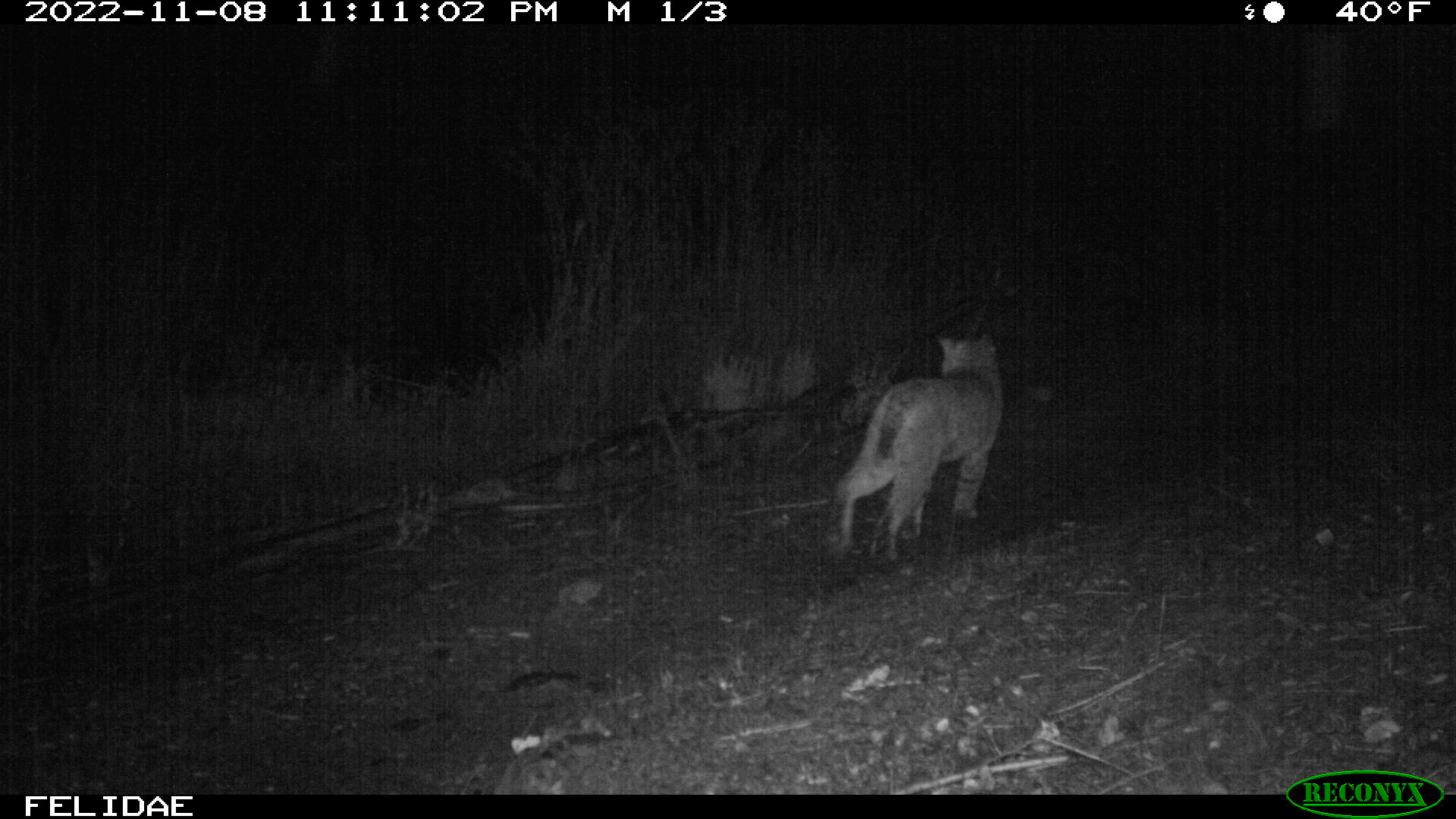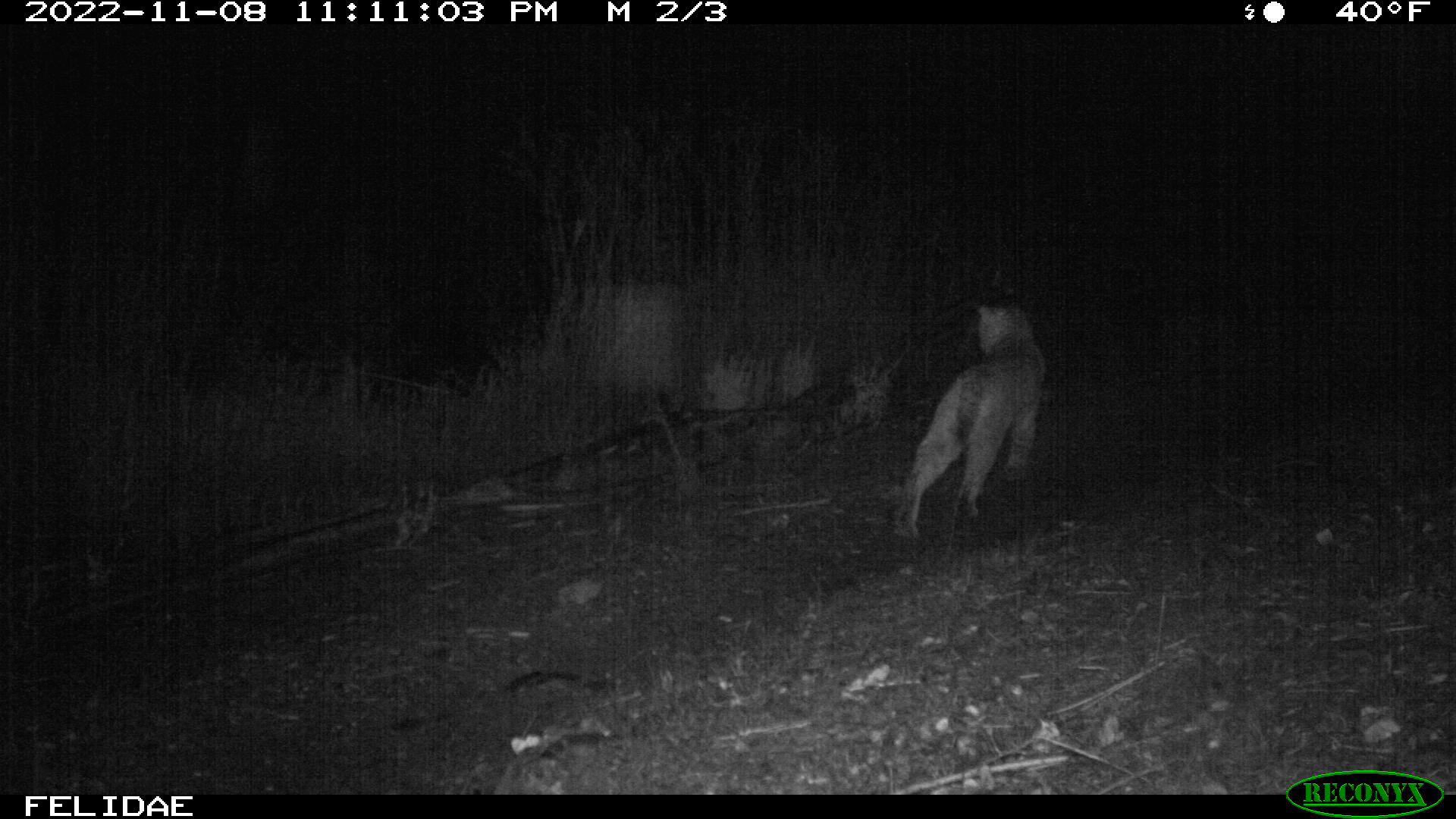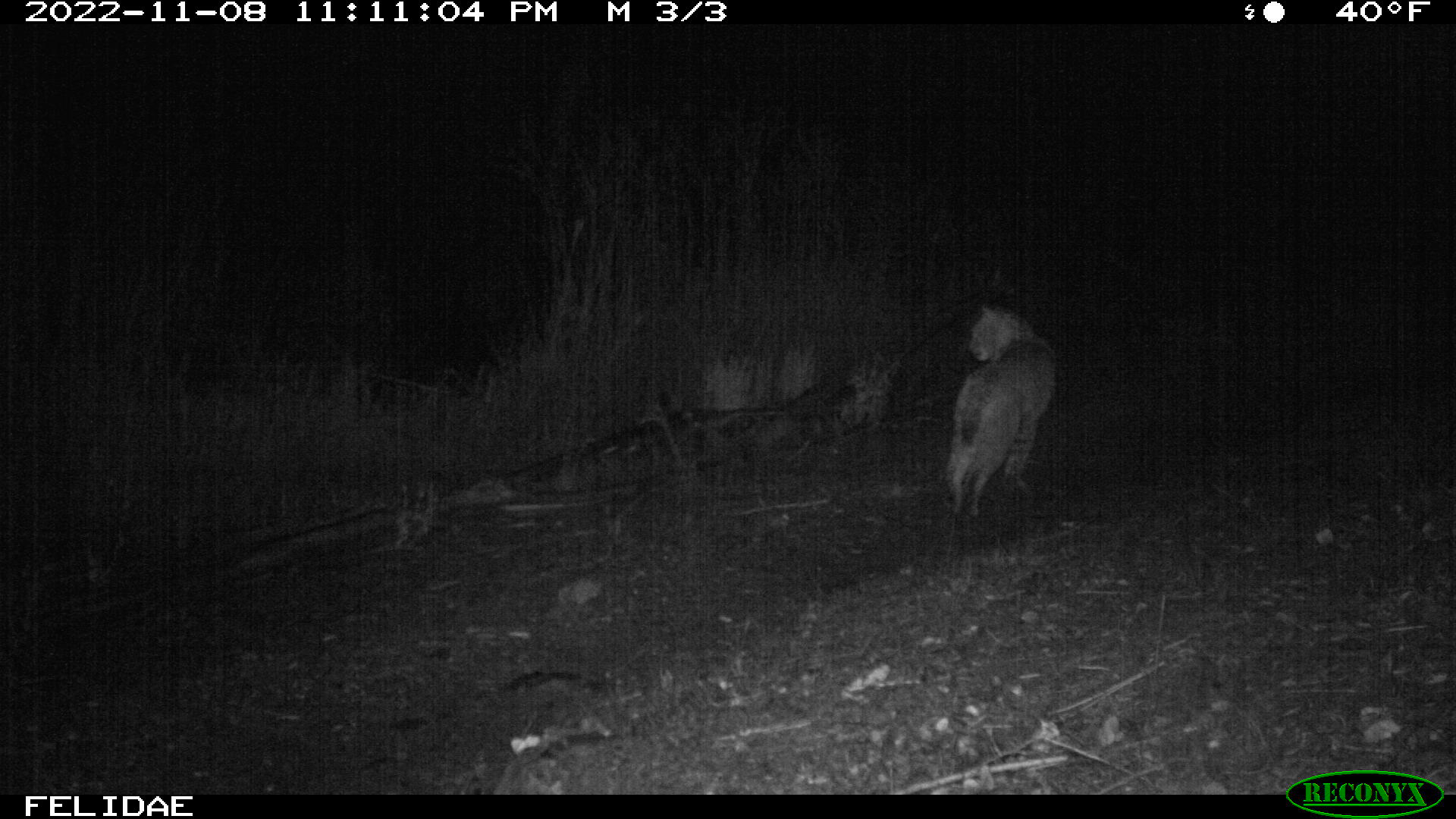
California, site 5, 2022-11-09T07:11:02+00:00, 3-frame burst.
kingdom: Animalia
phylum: Chordata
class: Mammalia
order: Carnivora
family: Felidae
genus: Lynx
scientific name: Lynx rufus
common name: bobcat